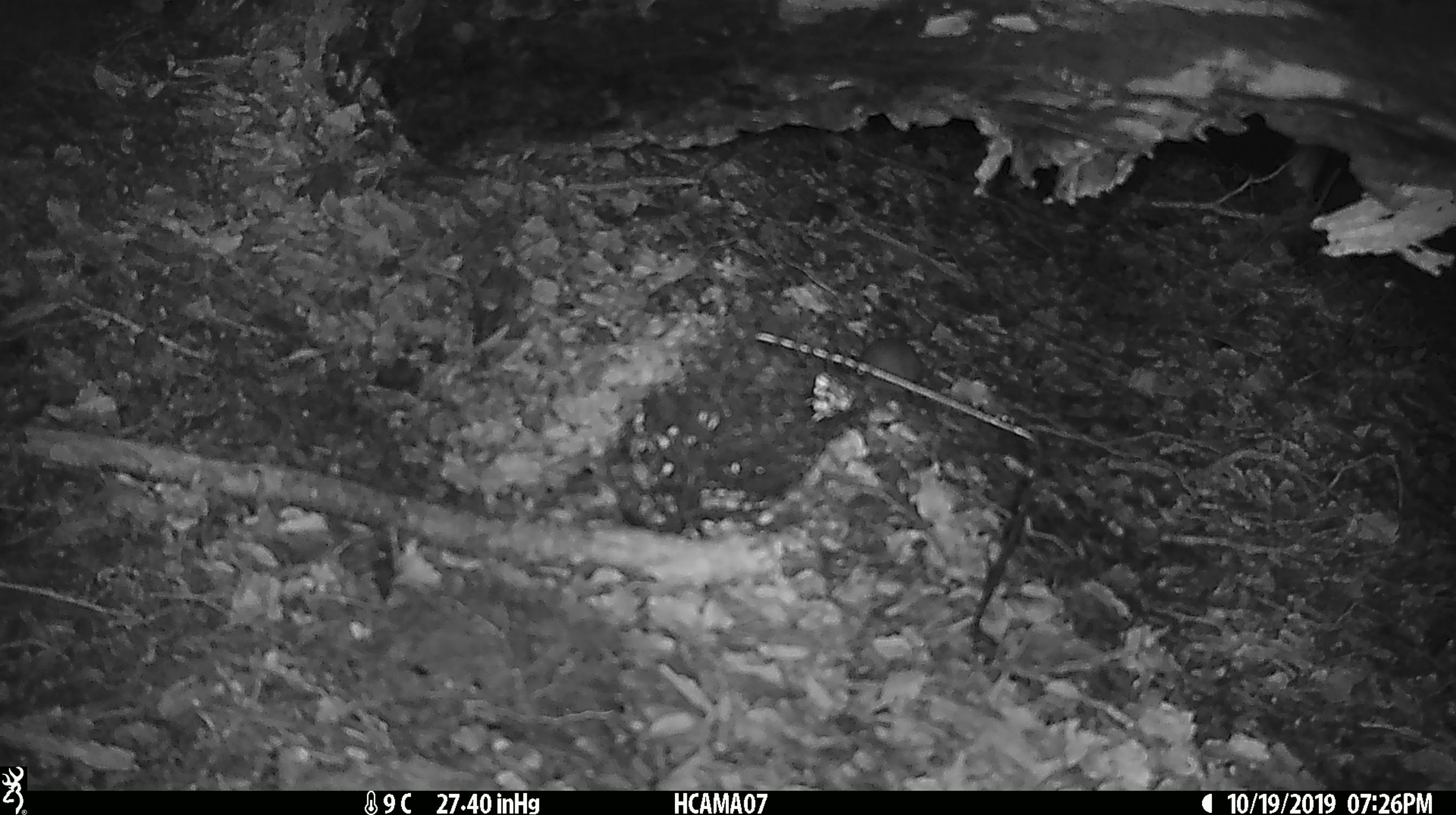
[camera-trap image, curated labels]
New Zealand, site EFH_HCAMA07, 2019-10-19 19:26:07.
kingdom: Animalia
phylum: Chordata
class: Mammalia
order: Rodentia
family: Muridae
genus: Mus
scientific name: Mus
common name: mouse